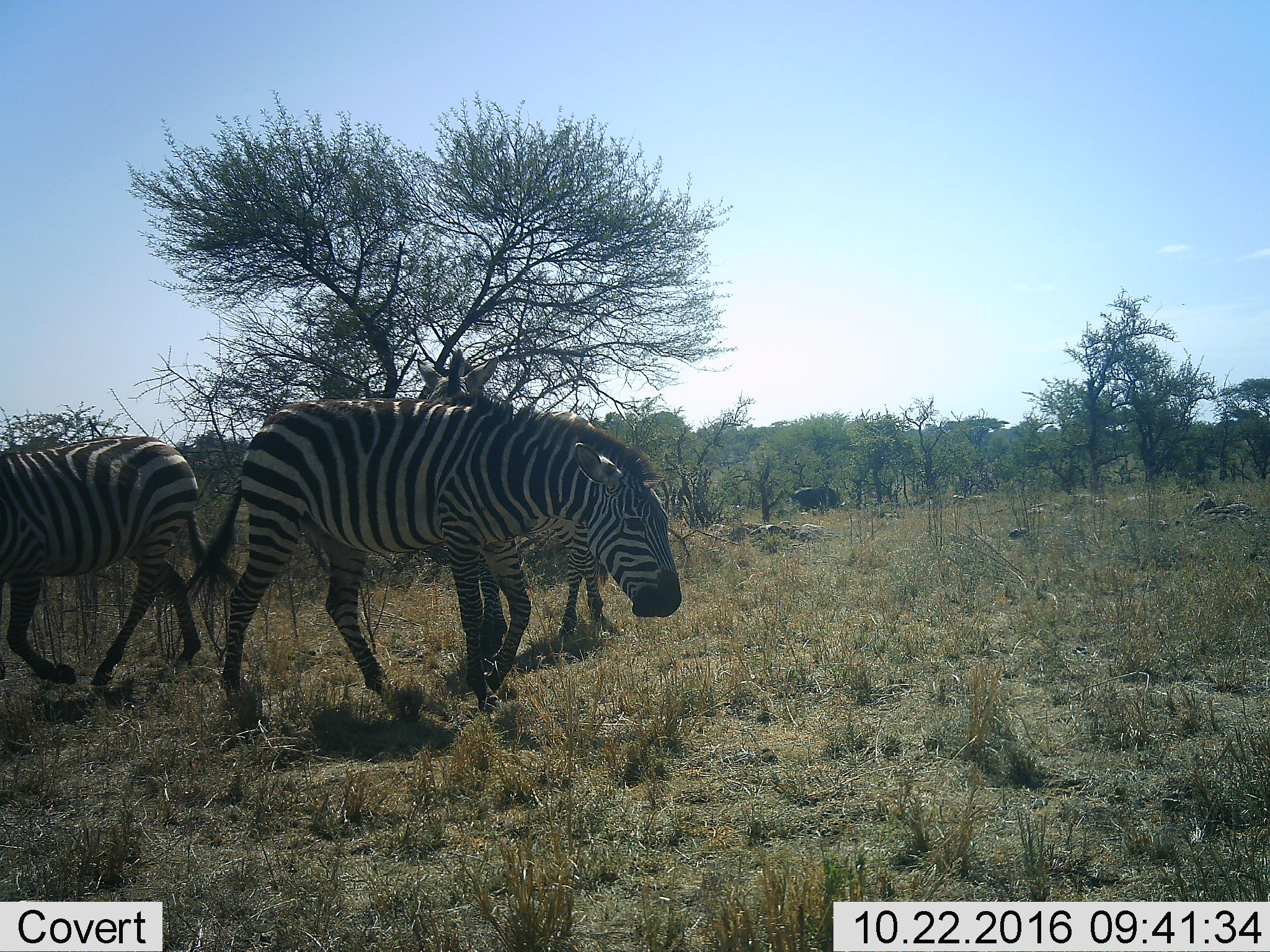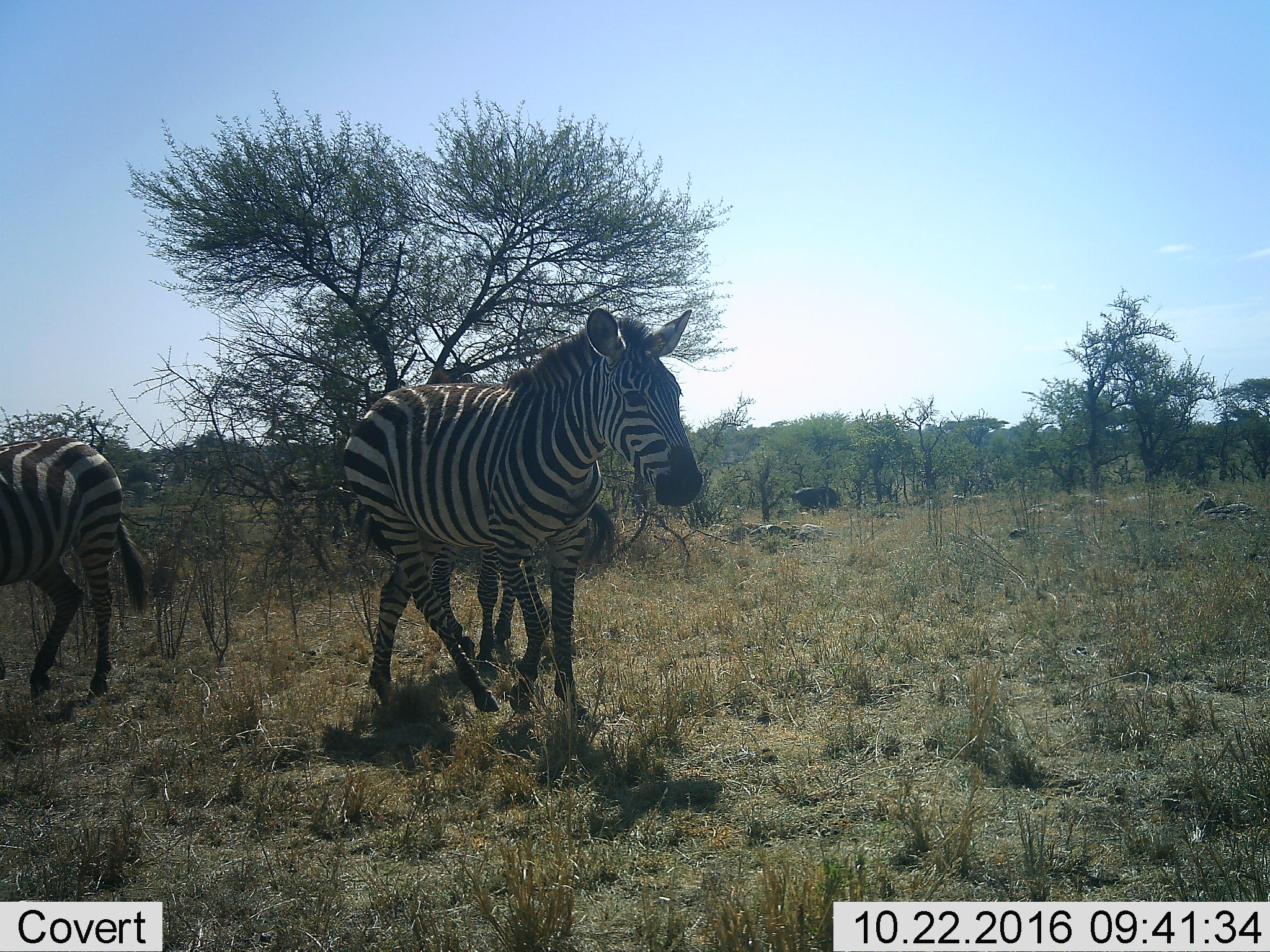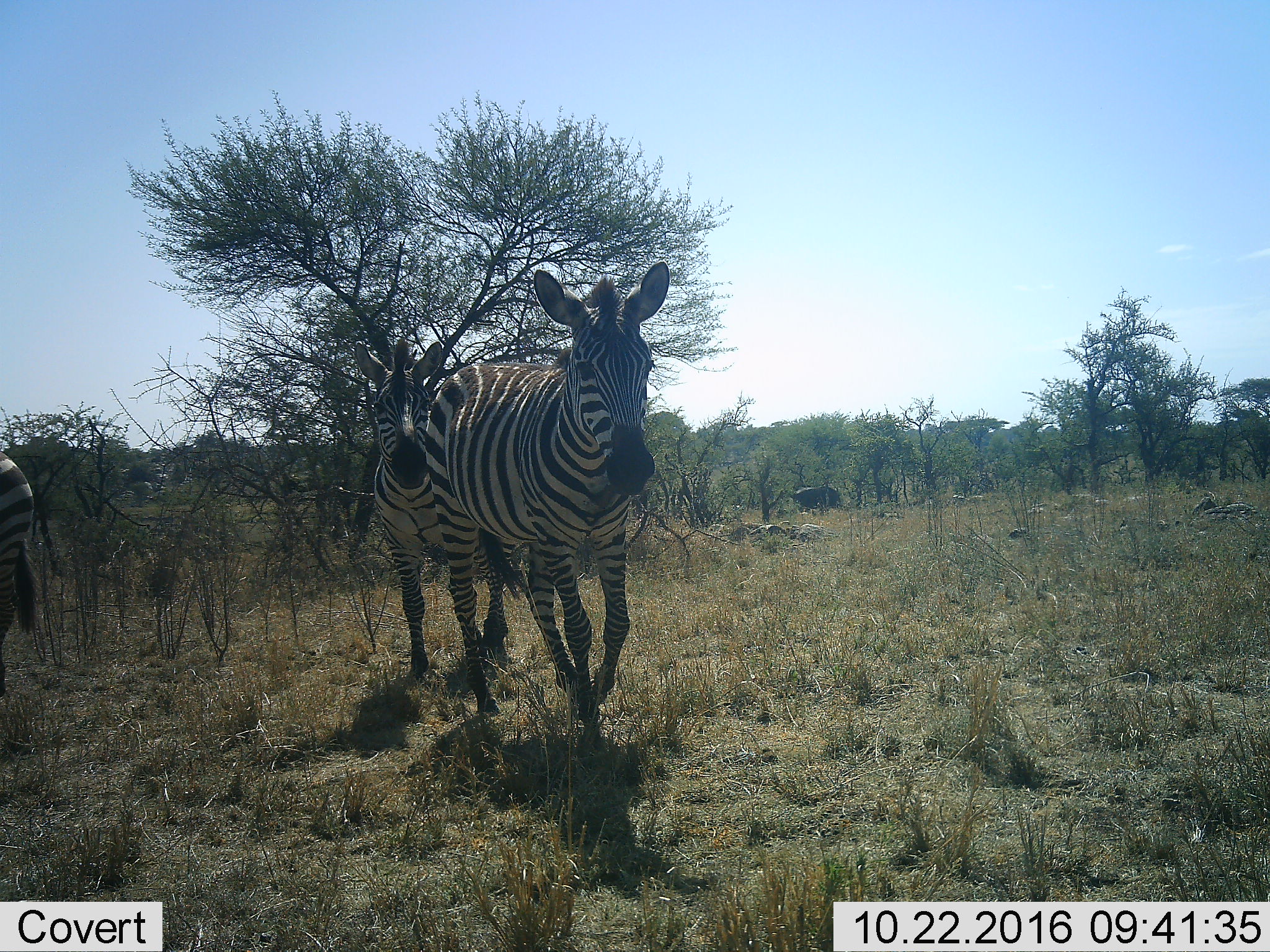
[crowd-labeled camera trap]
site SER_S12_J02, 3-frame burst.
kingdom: Animalia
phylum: Chordata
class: Mammalia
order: Perissodactyla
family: Equidae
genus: Equus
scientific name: Equus quagga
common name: plains zebra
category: zebraplains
Zebraplains (plains zebra) (Equus quagga), count 3. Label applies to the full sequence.